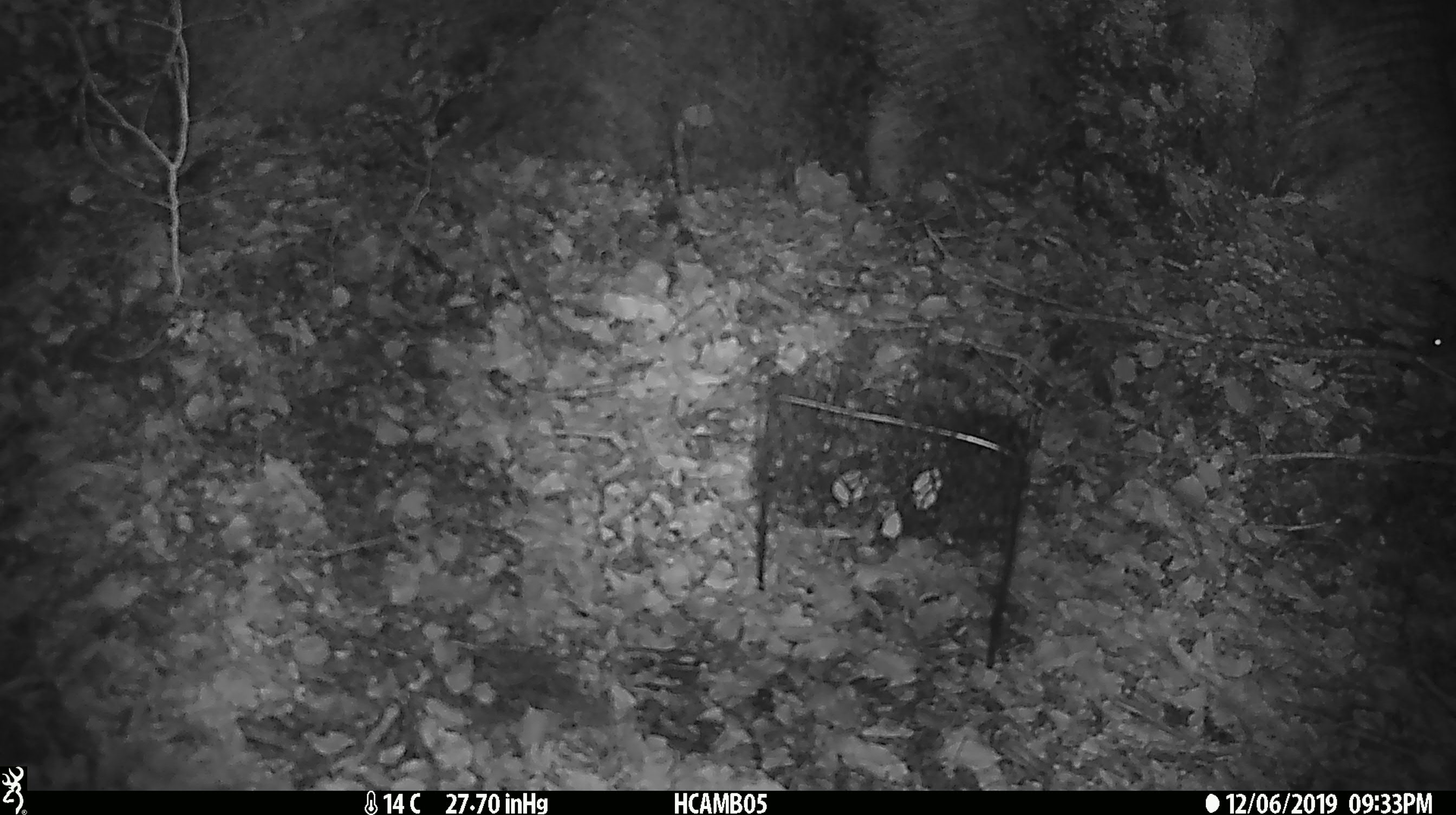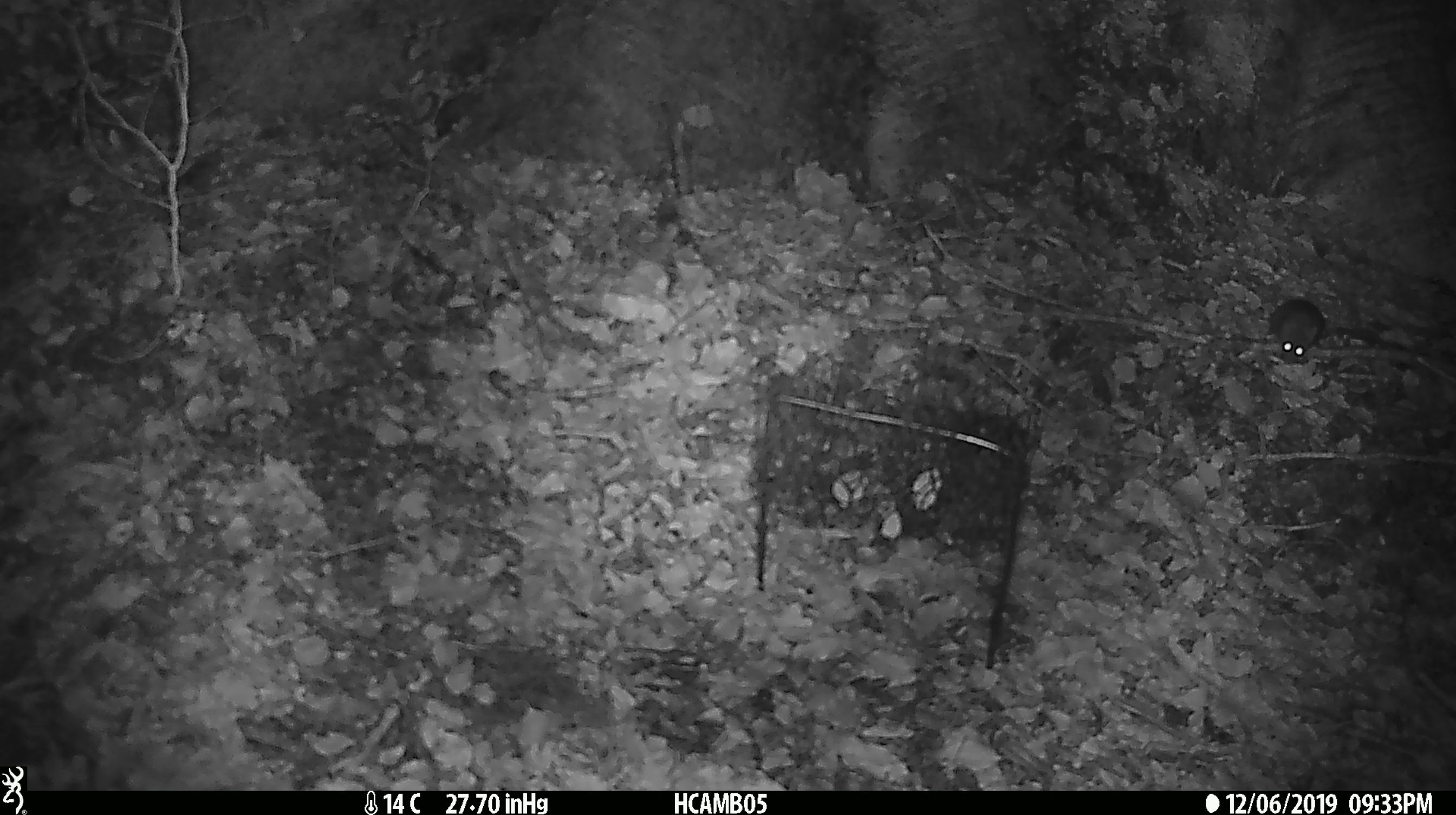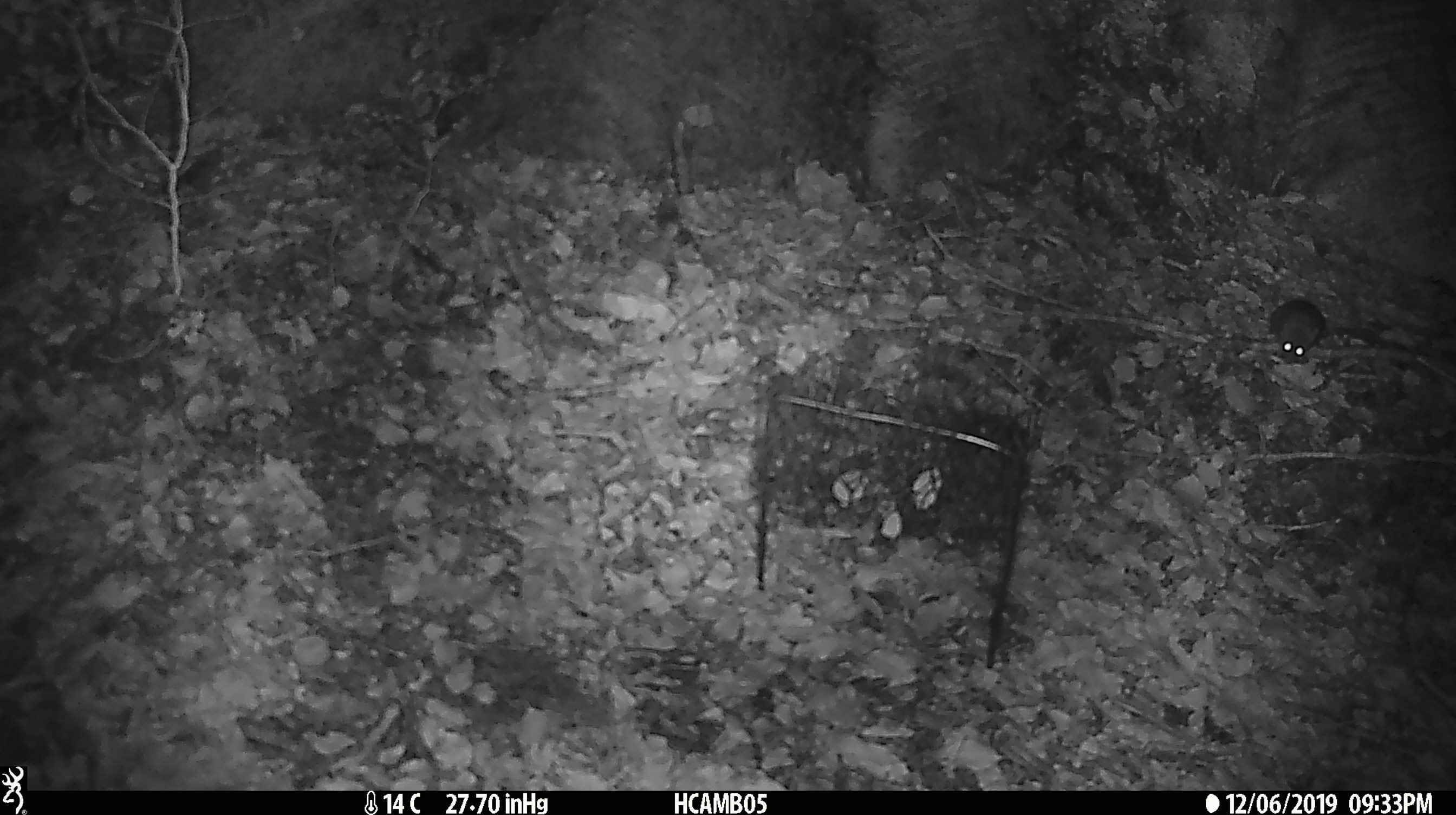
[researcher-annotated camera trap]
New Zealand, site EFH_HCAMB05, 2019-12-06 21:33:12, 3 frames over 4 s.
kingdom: Animalia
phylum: Chordata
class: Mammalia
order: Rodentia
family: Muridae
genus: Mus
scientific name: Mus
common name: mouse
Mouse (Mus).